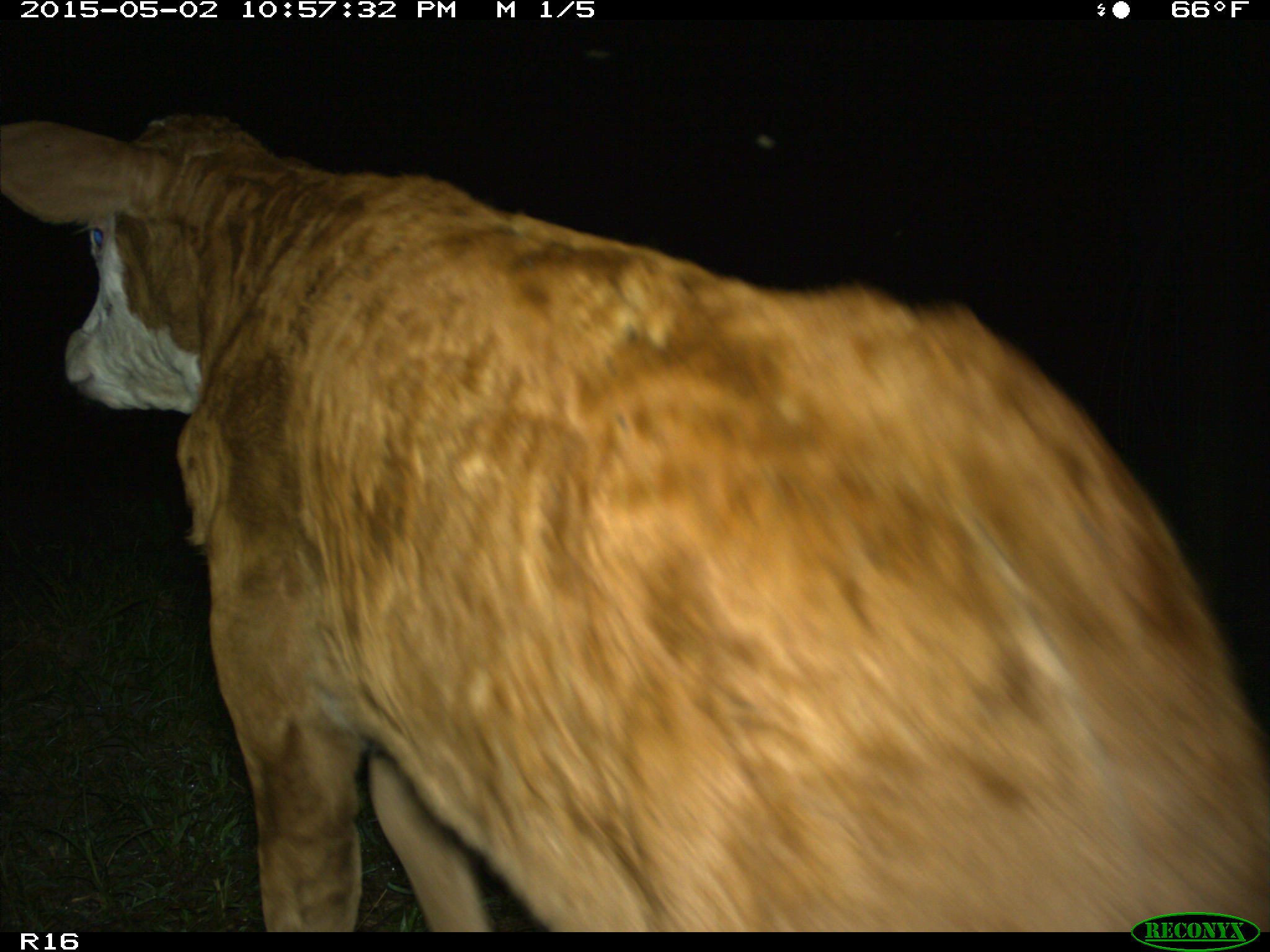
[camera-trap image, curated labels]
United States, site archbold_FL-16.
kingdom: Animalia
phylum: Chordata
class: Mammalia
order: Artiodactyla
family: Bovidae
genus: Bos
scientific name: Bos taurus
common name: domestic cow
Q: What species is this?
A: Bos taurus (domestic cow).